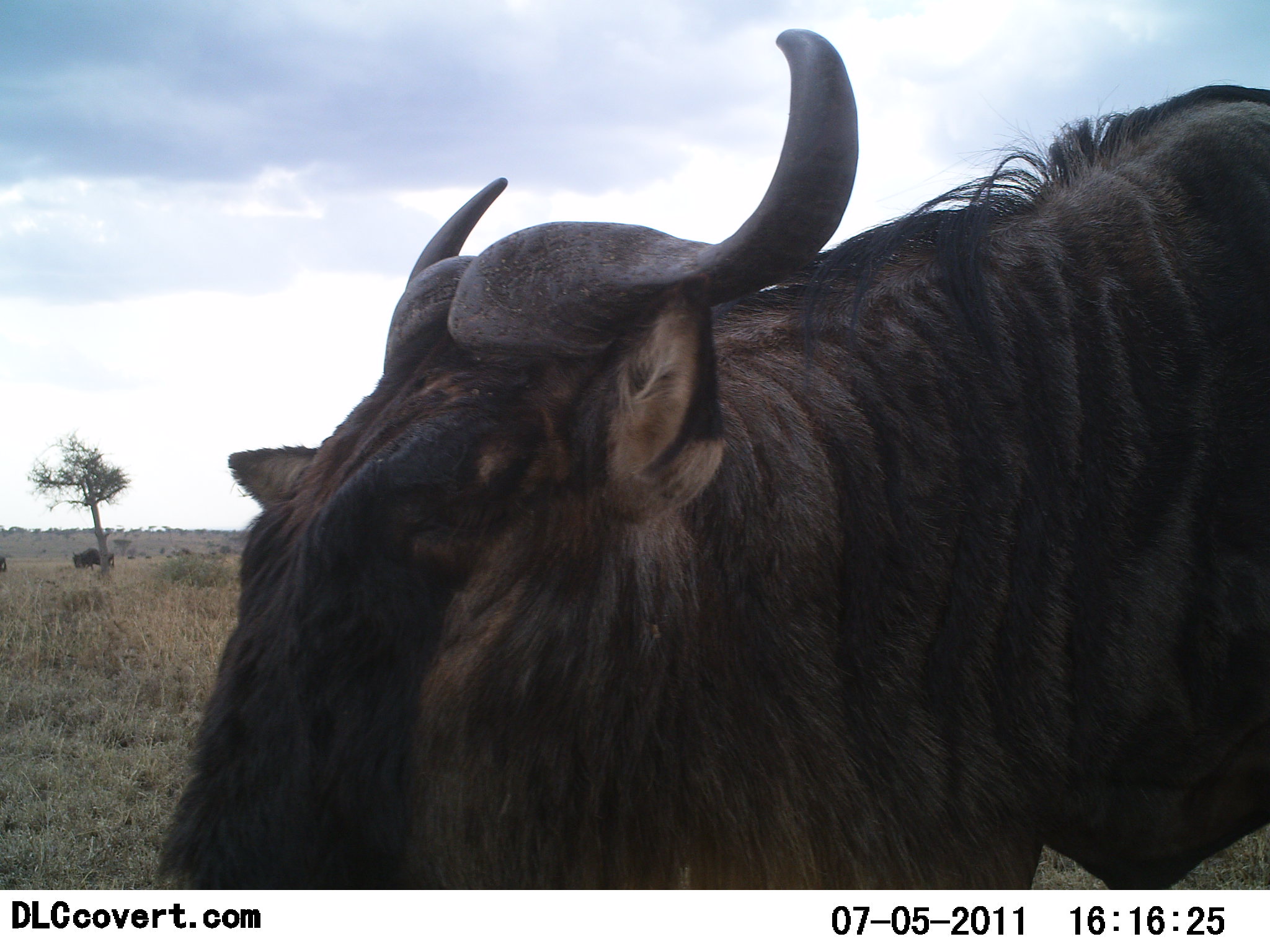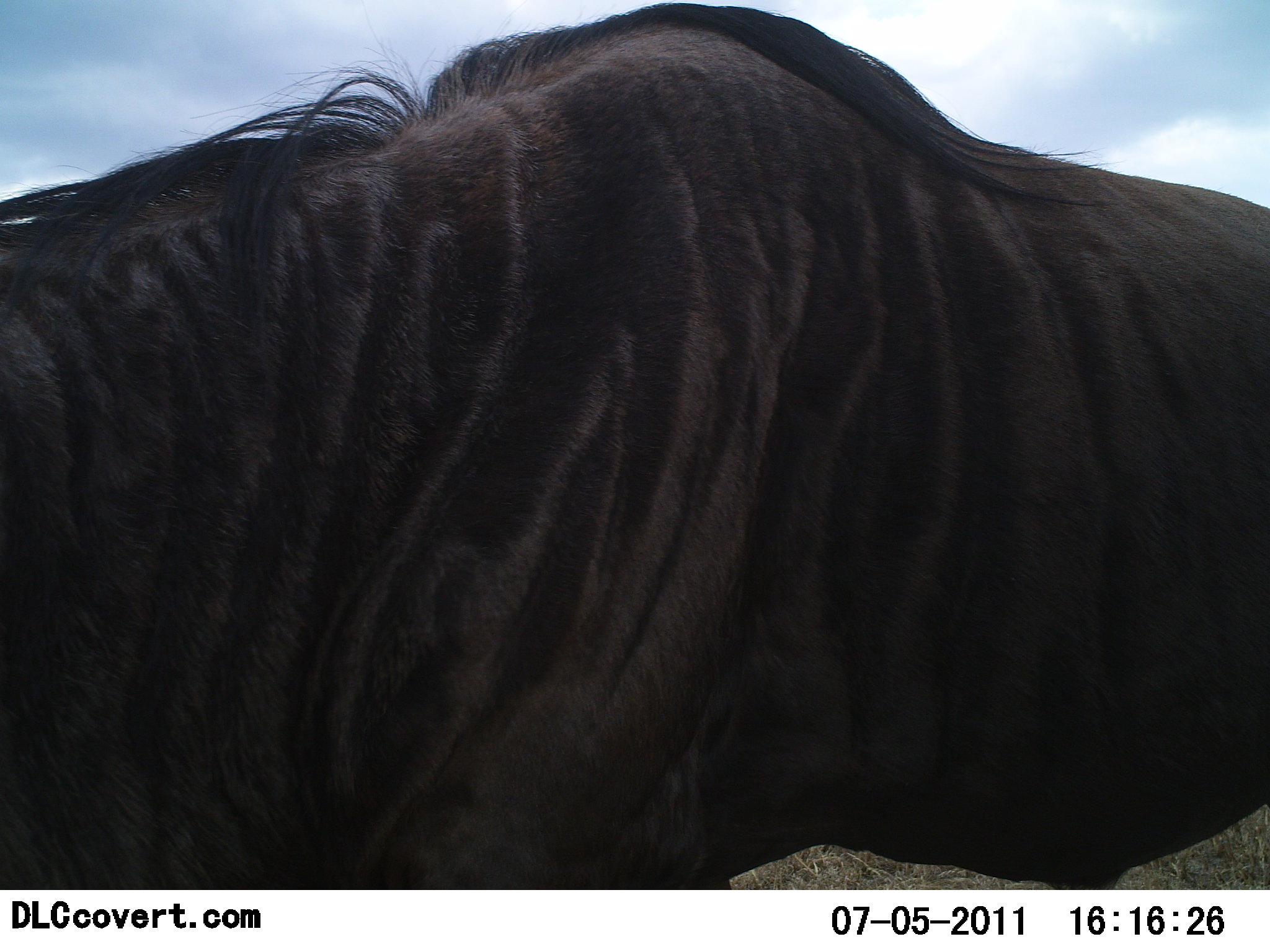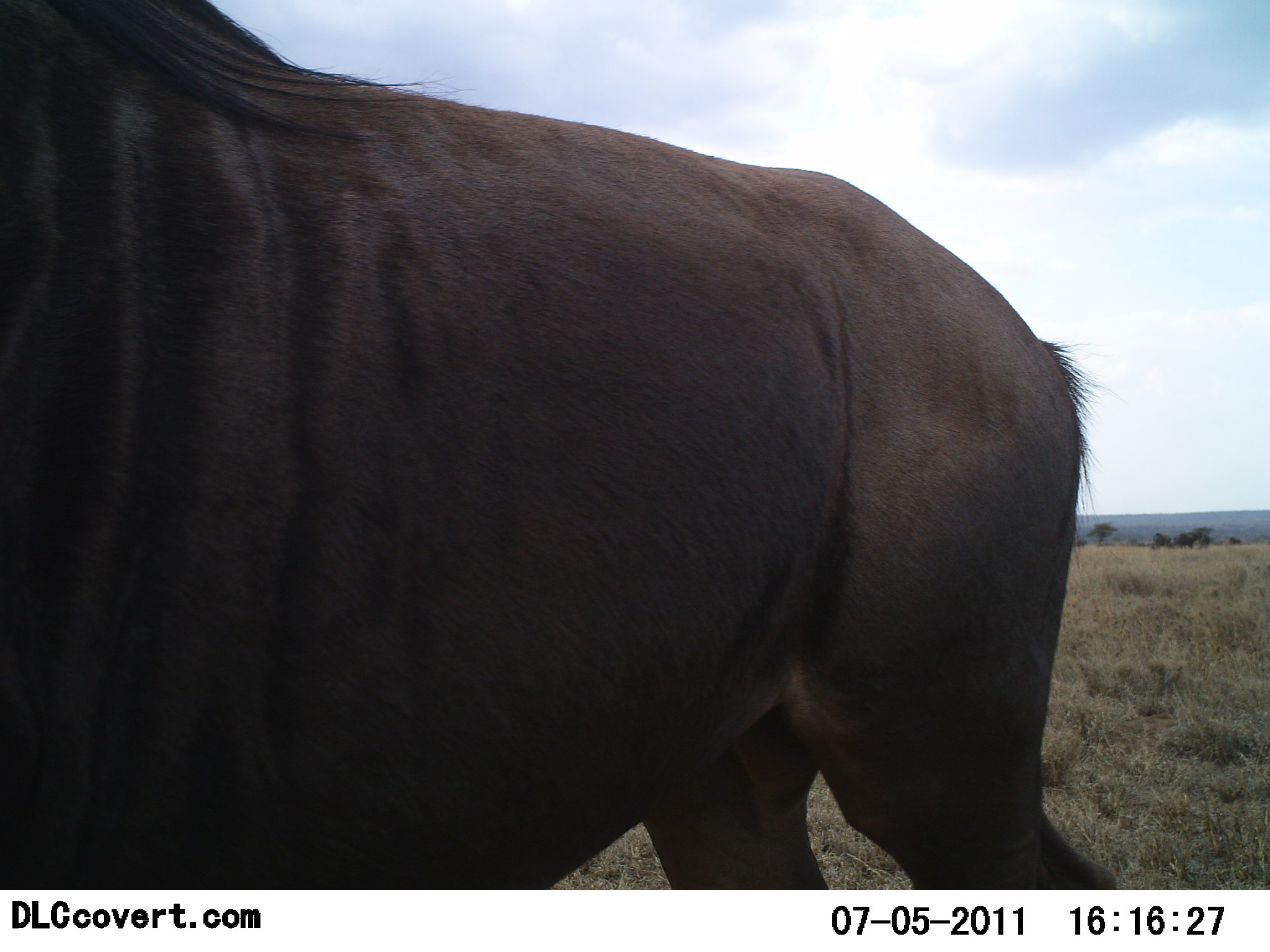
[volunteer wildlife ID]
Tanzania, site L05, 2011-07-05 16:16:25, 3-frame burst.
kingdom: Animalia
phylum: Chordata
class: Mammalia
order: Artiodactyla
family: Bovidae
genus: Connochaetes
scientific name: Connochaetes taurinus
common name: blue wildebeest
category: wildebeest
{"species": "wildebeest (blue wildebeest) (Connochaetes taurinus)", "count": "1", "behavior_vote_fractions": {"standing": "38%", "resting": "0%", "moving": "85%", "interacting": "8%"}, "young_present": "0%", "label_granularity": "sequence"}